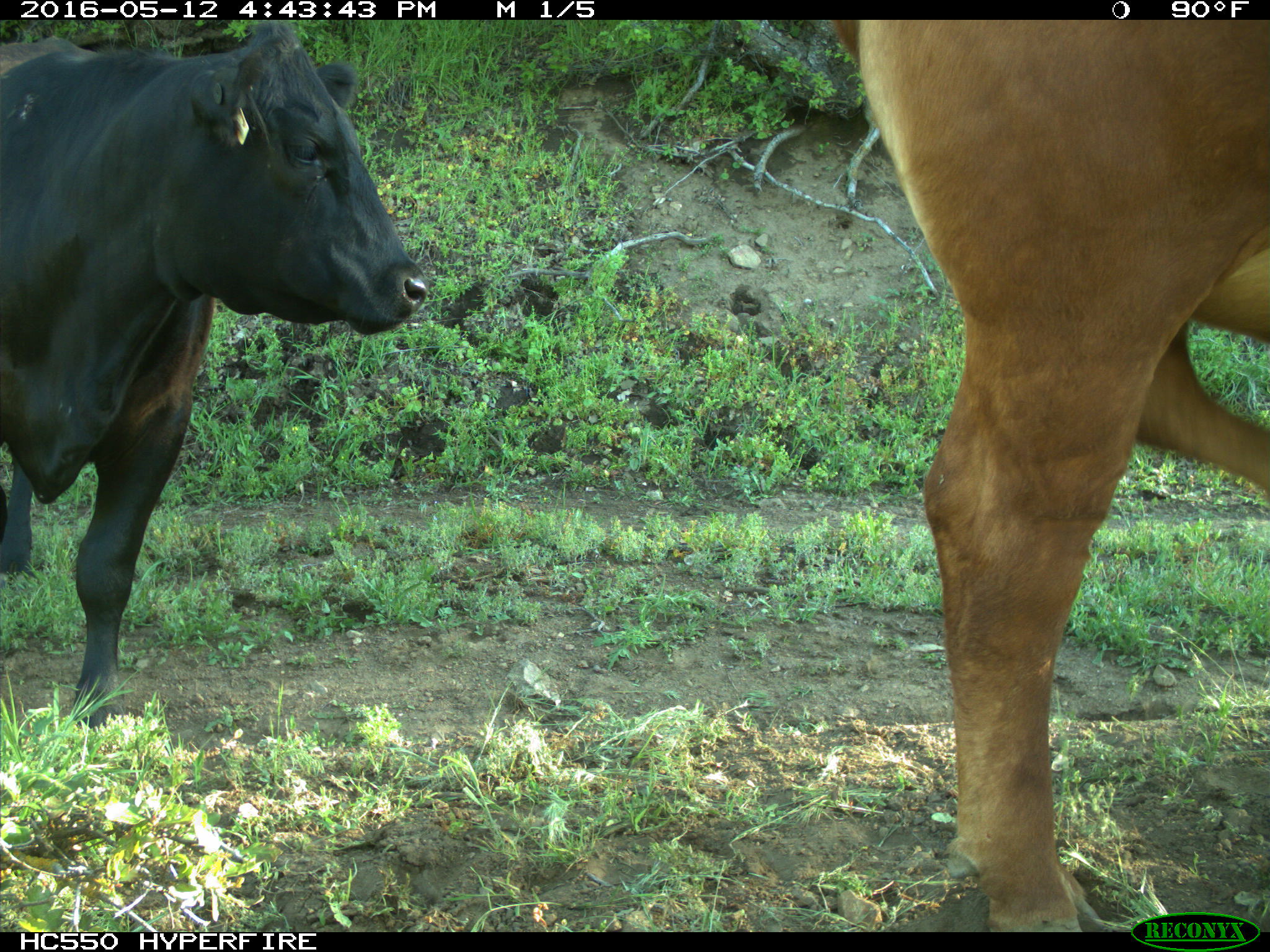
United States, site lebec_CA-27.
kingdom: Animalia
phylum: Chordata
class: Mammalia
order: Artiodactyla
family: Bovidae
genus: Bos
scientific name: Bos taurus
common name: domestic cow